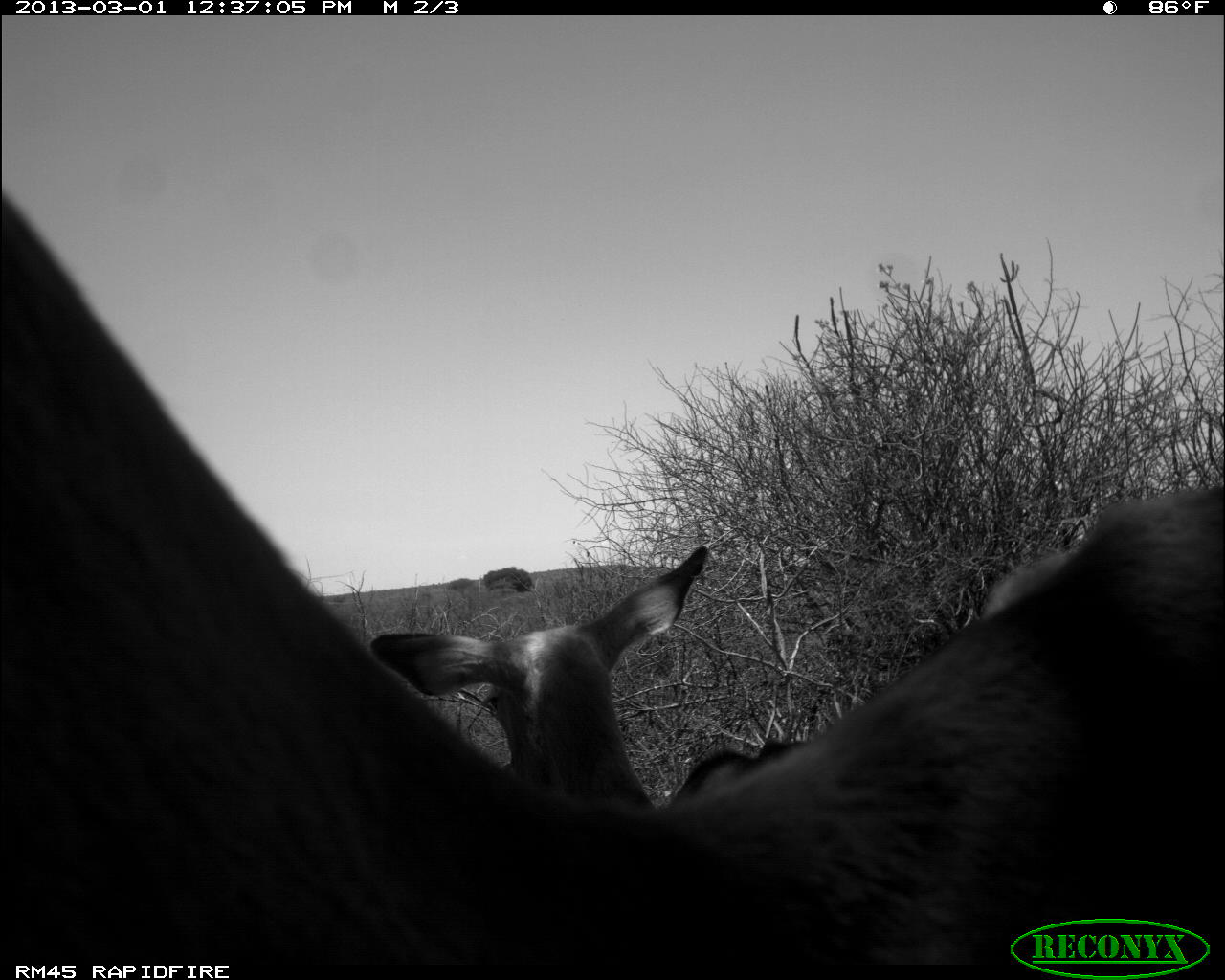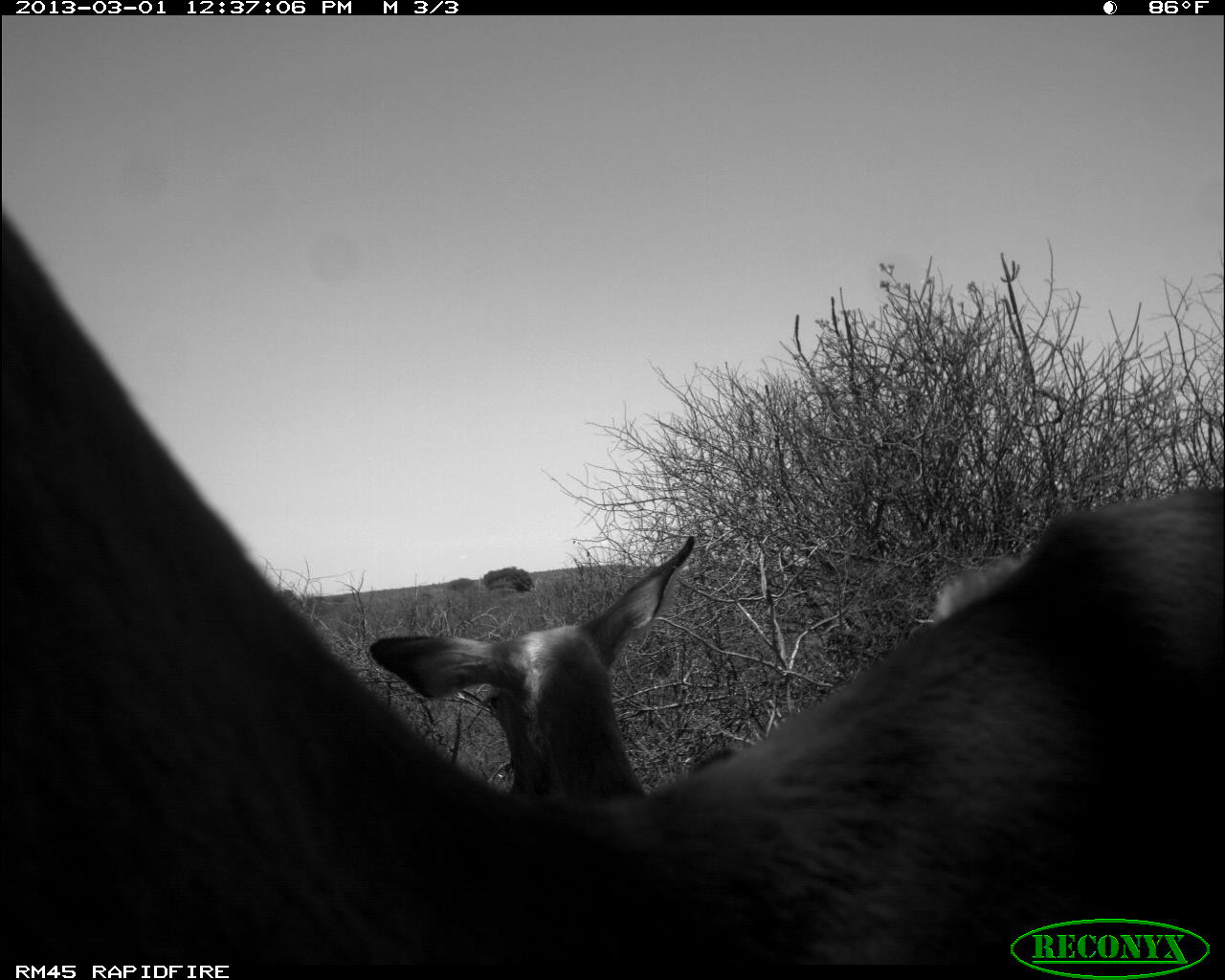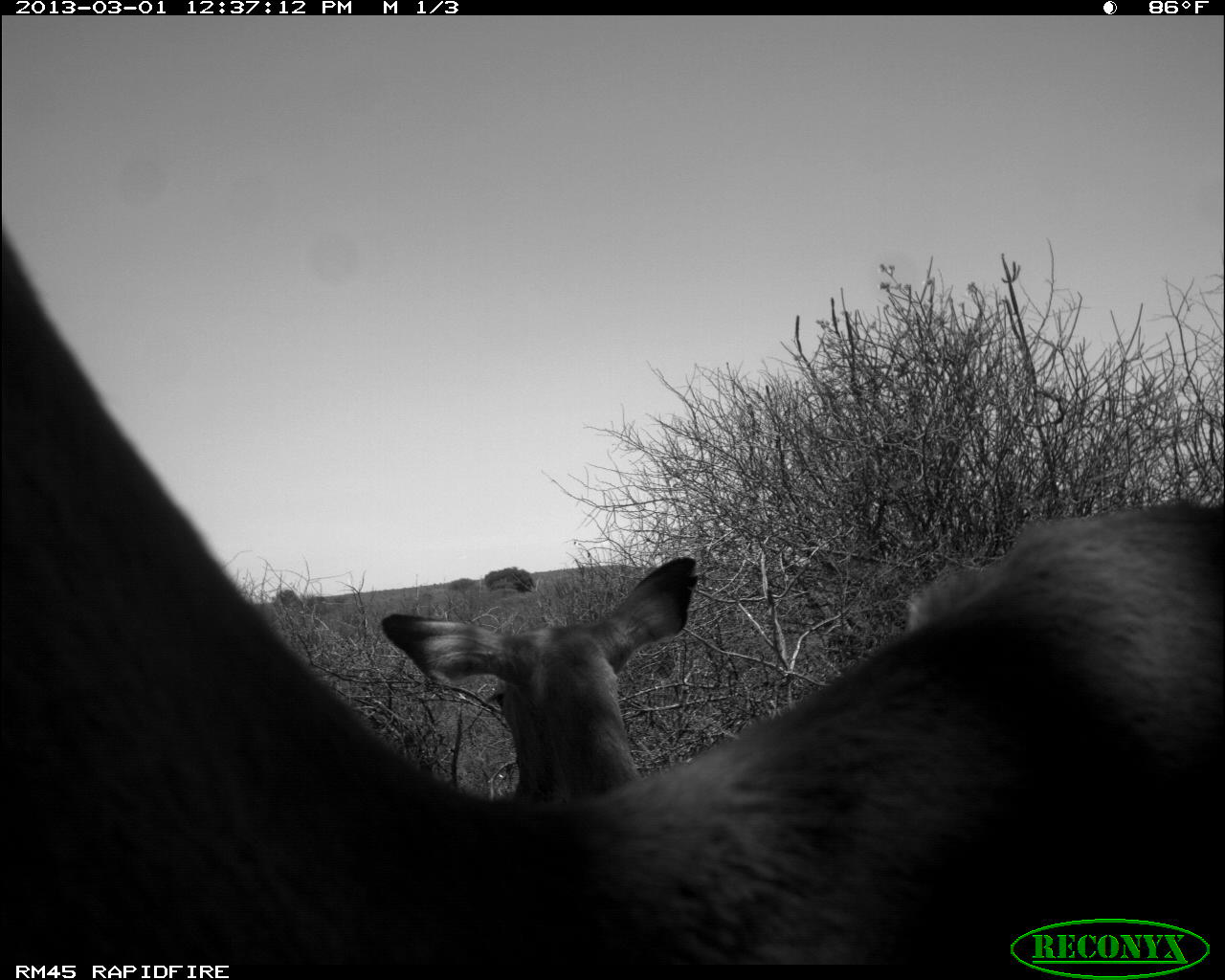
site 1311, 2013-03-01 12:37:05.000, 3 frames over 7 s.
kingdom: Animalia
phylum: Chordata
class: Mammalia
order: Artiodactyla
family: Bovidae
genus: Aepyceros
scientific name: Aepyceros melampus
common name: impala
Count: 3.